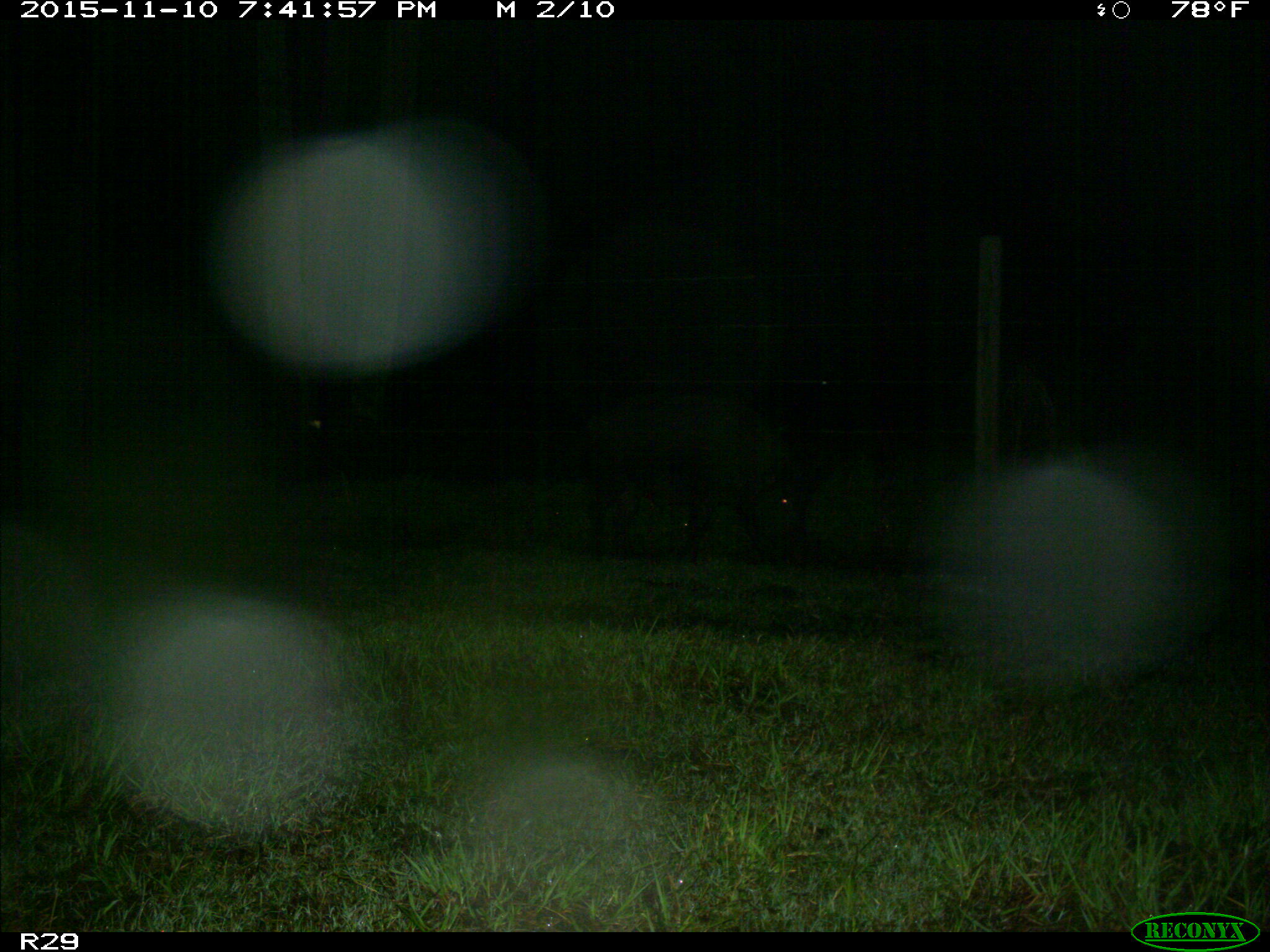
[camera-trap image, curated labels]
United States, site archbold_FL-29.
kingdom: Animalia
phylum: Chordata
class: Mammalia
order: Artiodactyla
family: Suidae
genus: Sus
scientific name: Sus scrofa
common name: wild boar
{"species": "Sus scrofa (wild boar)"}